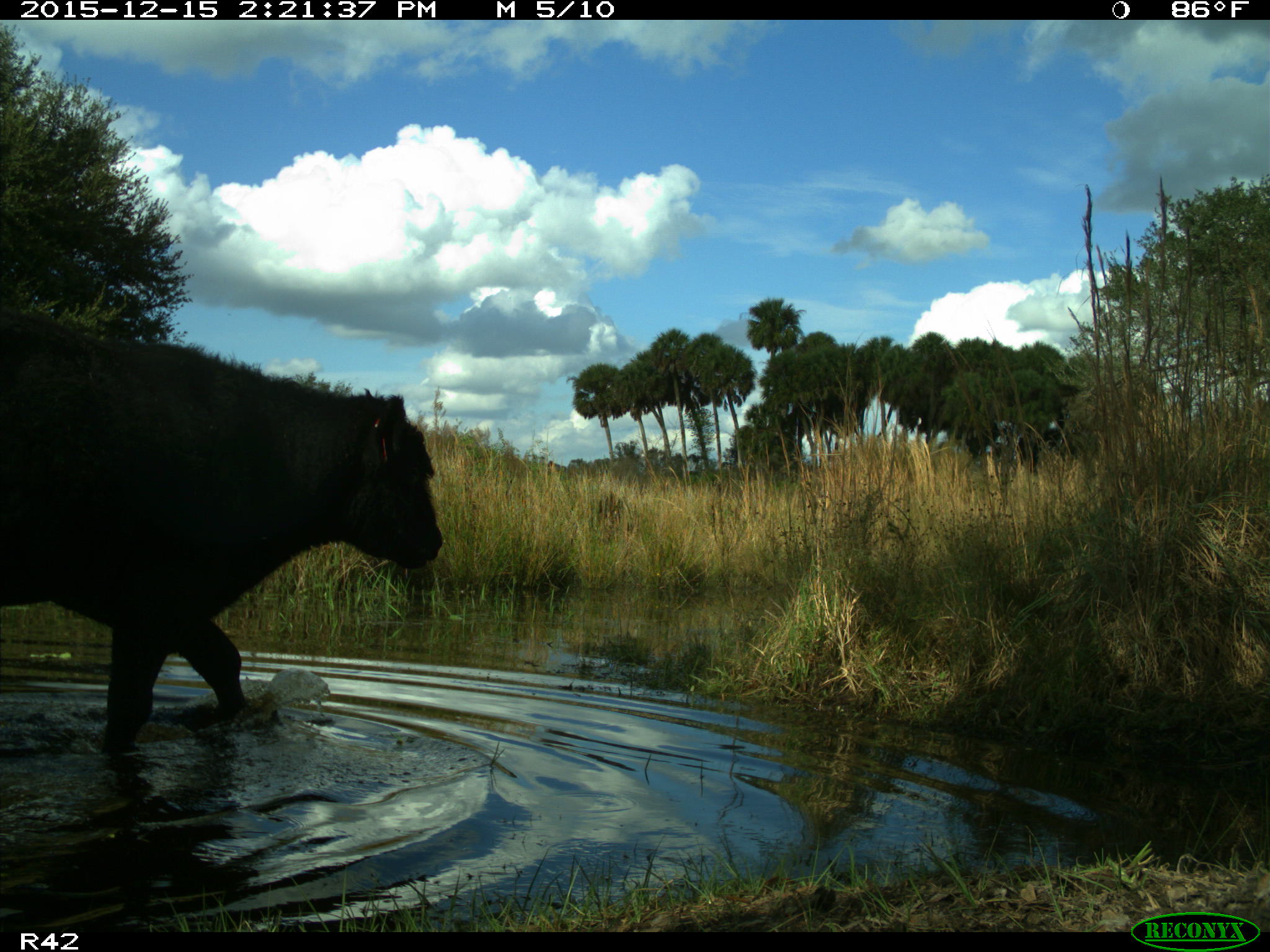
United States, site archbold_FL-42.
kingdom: Animalia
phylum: Chordata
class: Mammalia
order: Artiodactyla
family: Bovidae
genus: Bos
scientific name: Bos taurus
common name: domestic cow